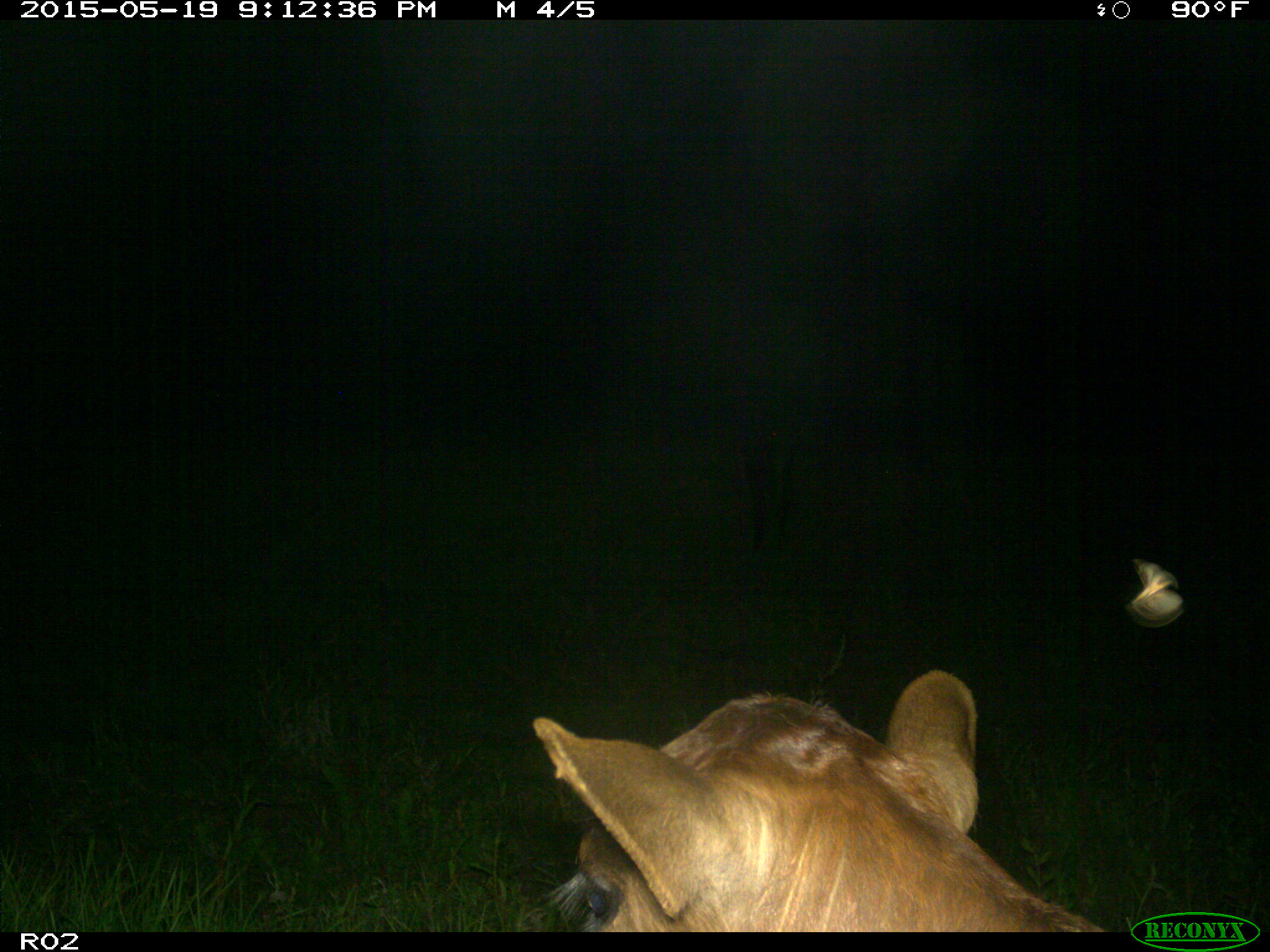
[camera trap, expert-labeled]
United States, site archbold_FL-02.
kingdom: Animalia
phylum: Chordata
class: Mammalia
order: Artiodactyla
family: Bovidae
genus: Bos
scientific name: Bos taurus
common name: domestic cow